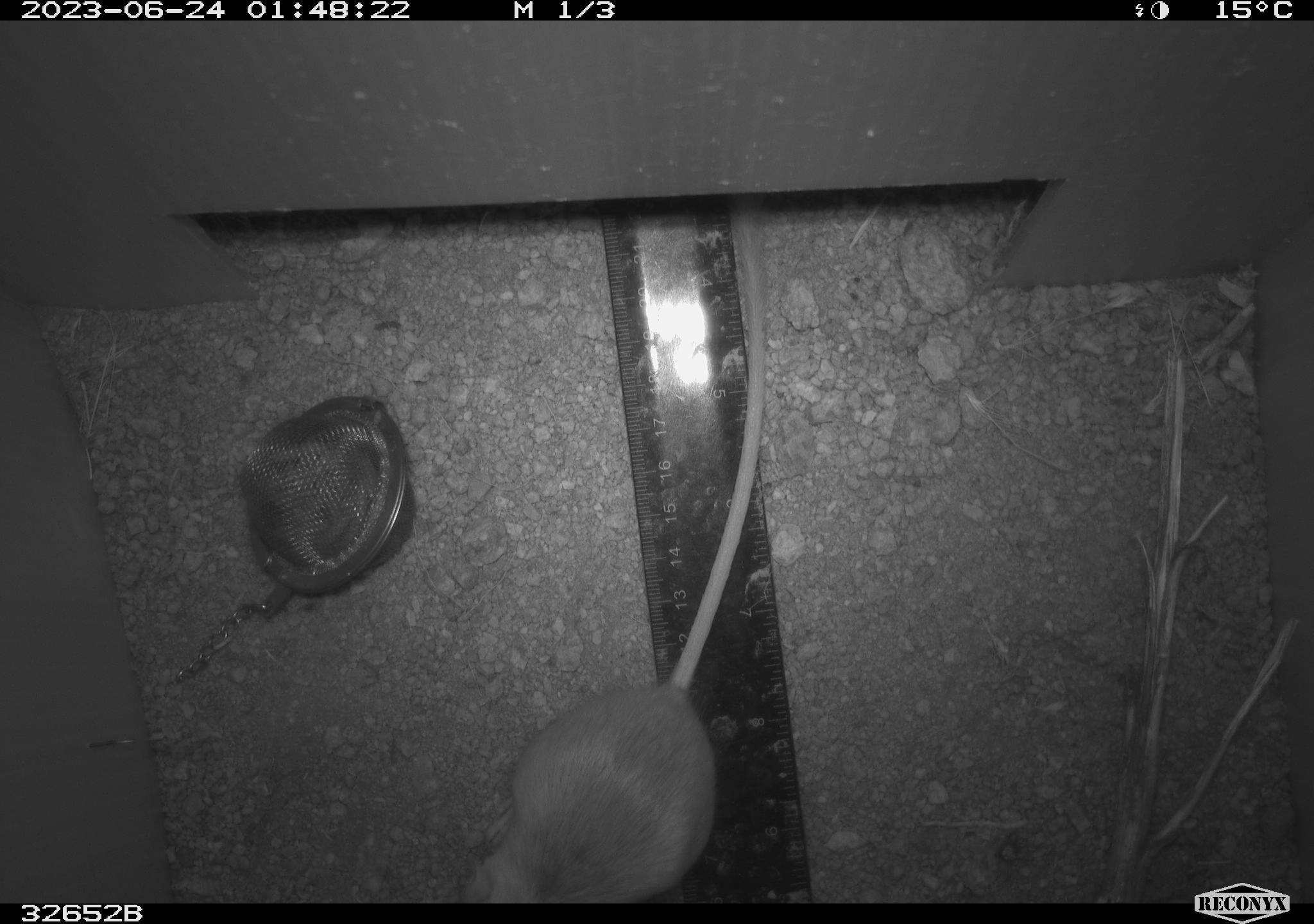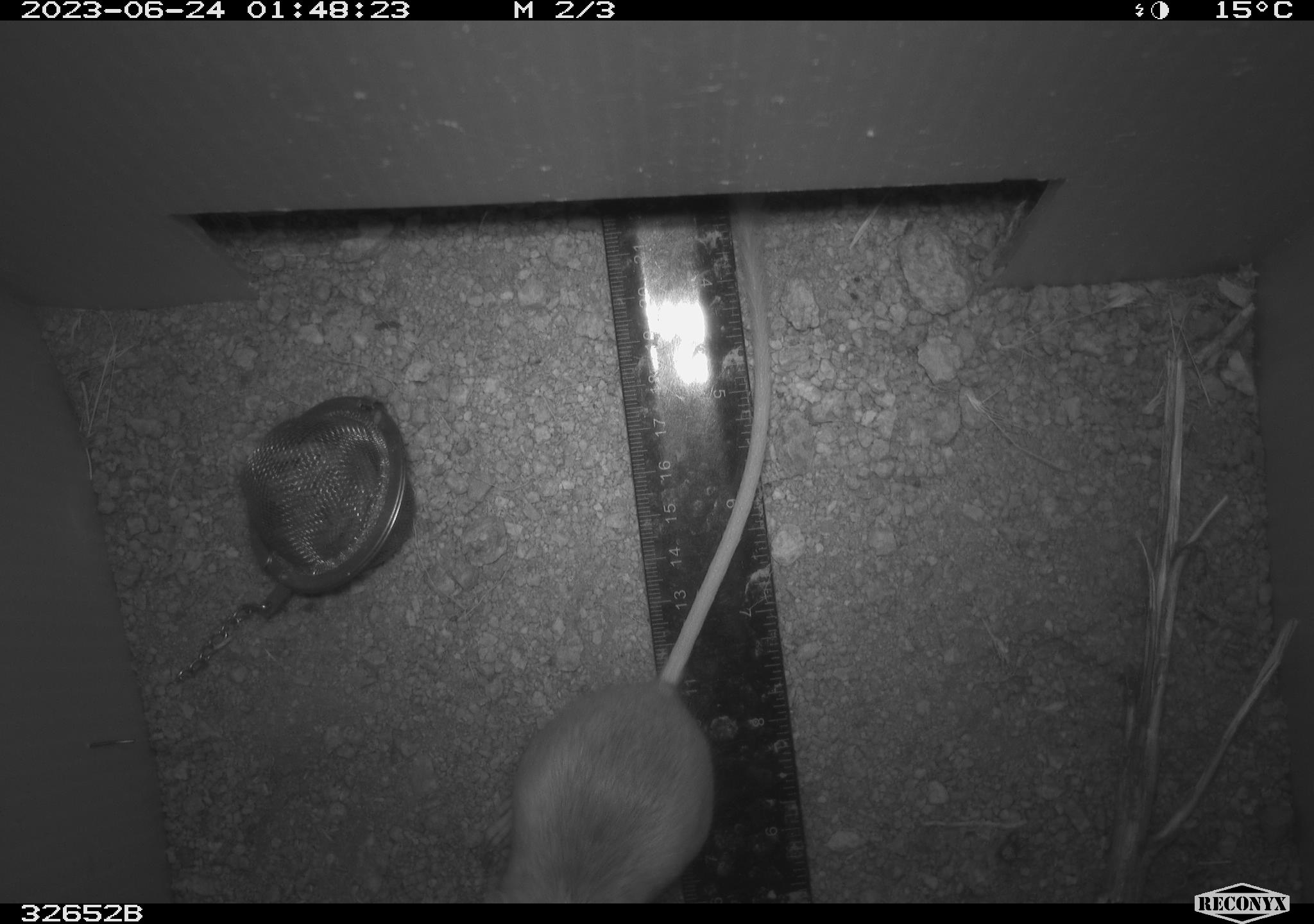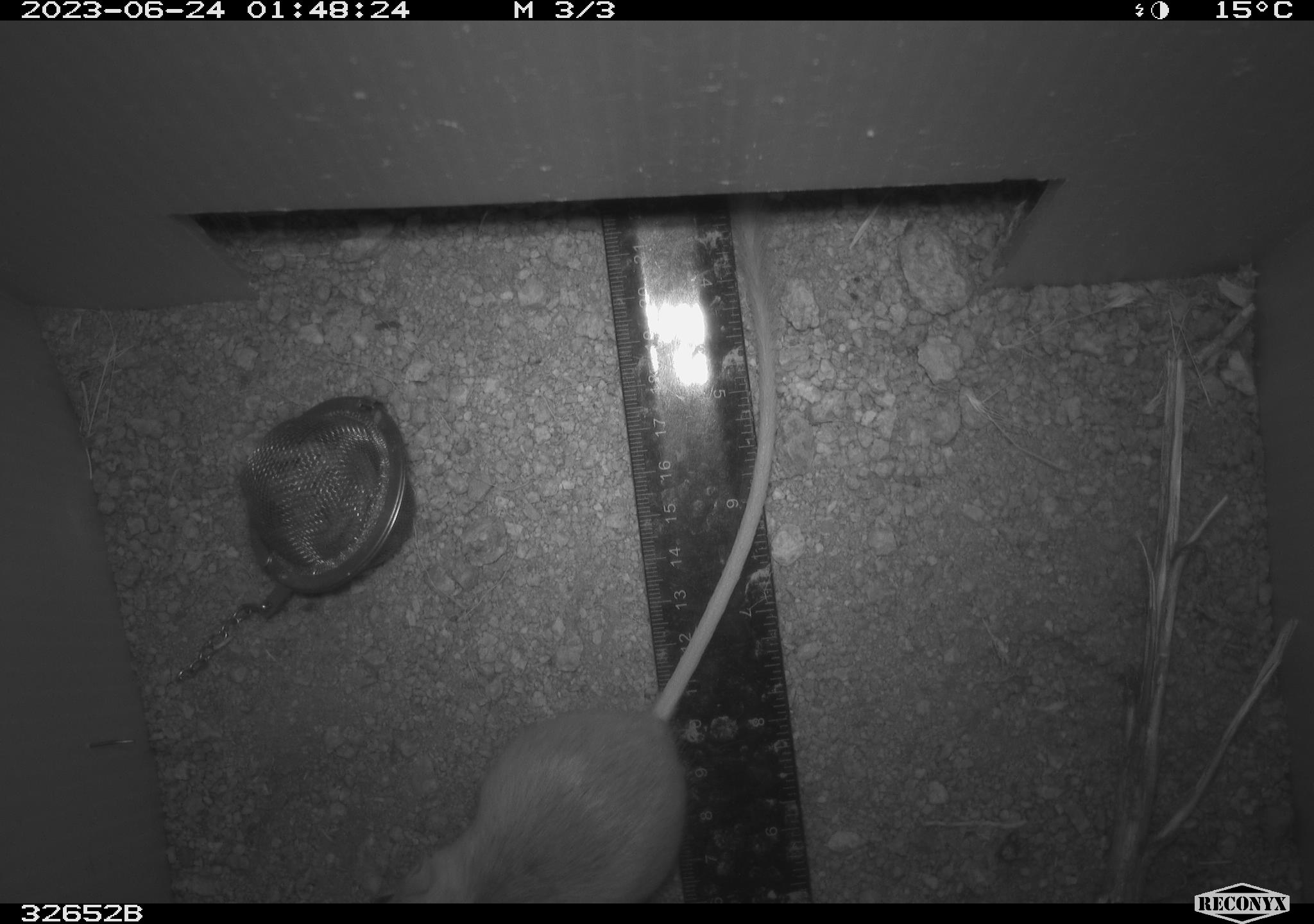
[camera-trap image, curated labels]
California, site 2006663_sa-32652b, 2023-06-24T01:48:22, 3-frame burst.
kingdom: Animalia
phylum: Chordata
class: Mammalia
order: Rodentia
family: Heteromyidae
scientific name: Heteromyidae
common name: kangaroo rats and pocket mice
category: heteromyidae family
Heteromyidae family (kangaroo rats and pocket mice) (Heteromyidae).